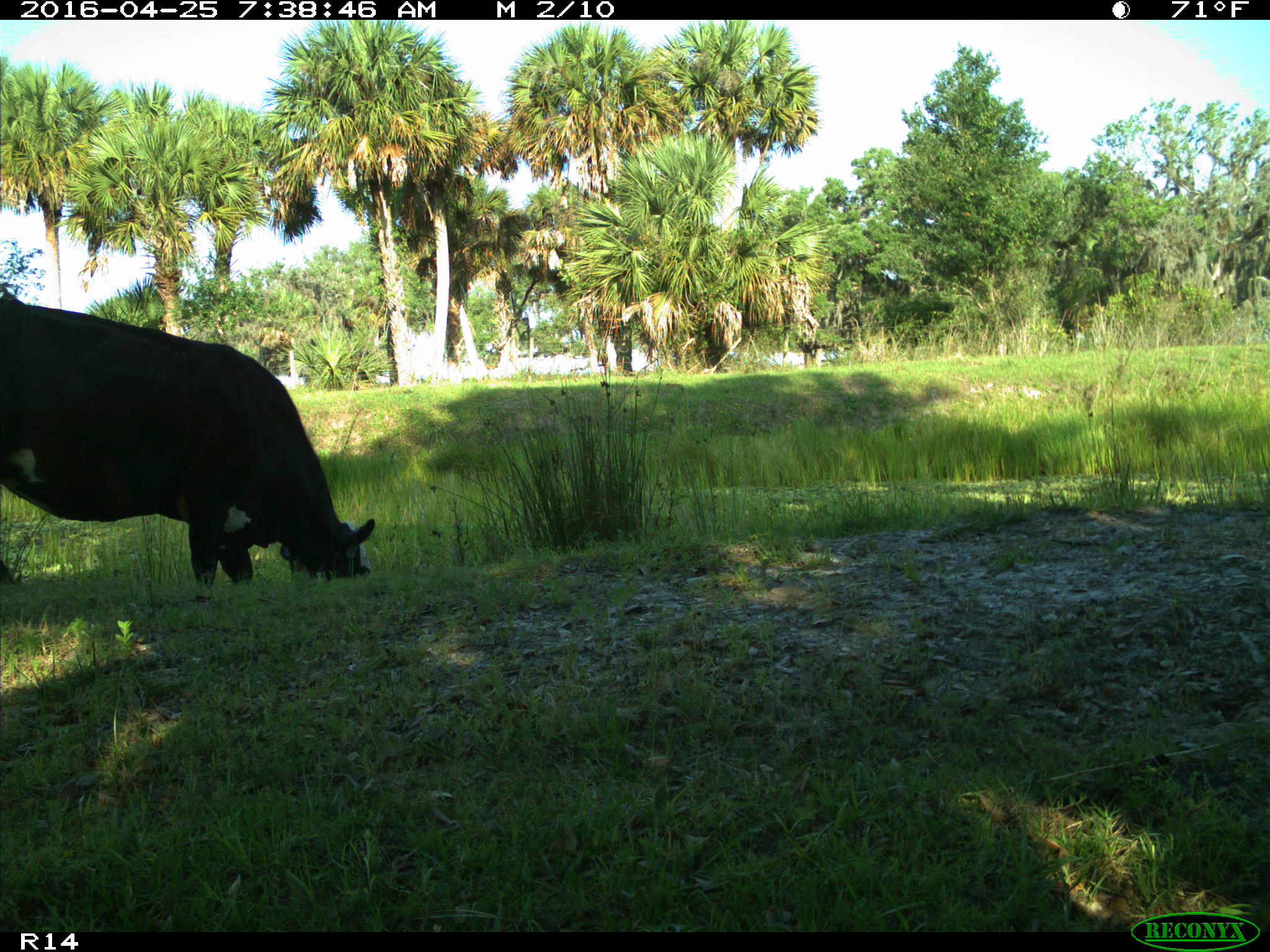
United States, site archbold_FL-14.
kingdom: Animalia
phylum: Chordata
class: Mammalia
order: Artiodactyla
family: Bovidae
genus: Bos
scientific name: Bos taurus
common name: domestic cow